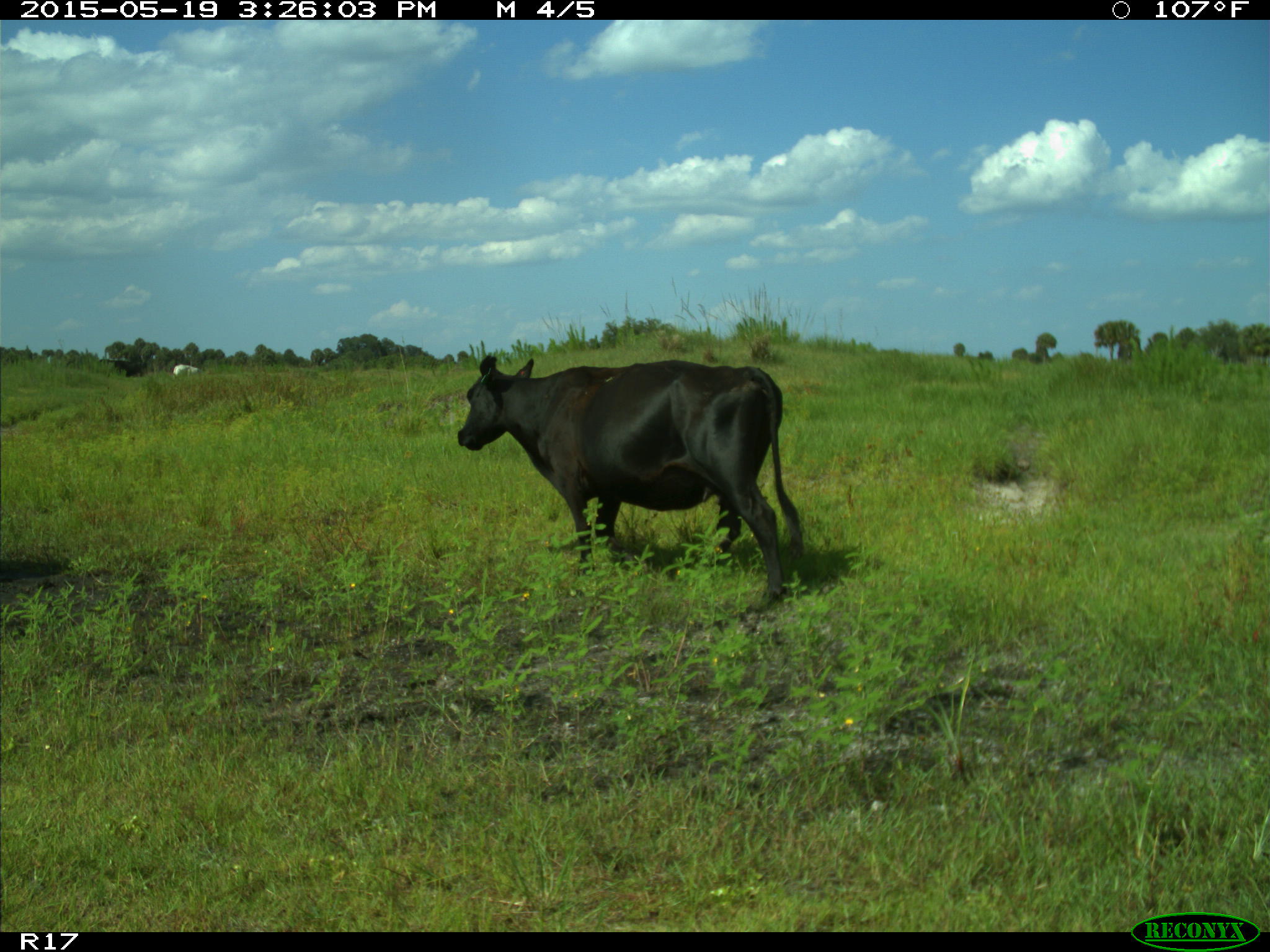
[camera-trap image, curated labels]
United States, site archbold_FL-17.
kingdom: Animalia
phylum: Chordata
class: Mammalia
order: Artiodactyla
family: Bovidae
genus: Bos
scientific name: Bos taurus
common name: domestic cow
Bos taurus (domestic cow).